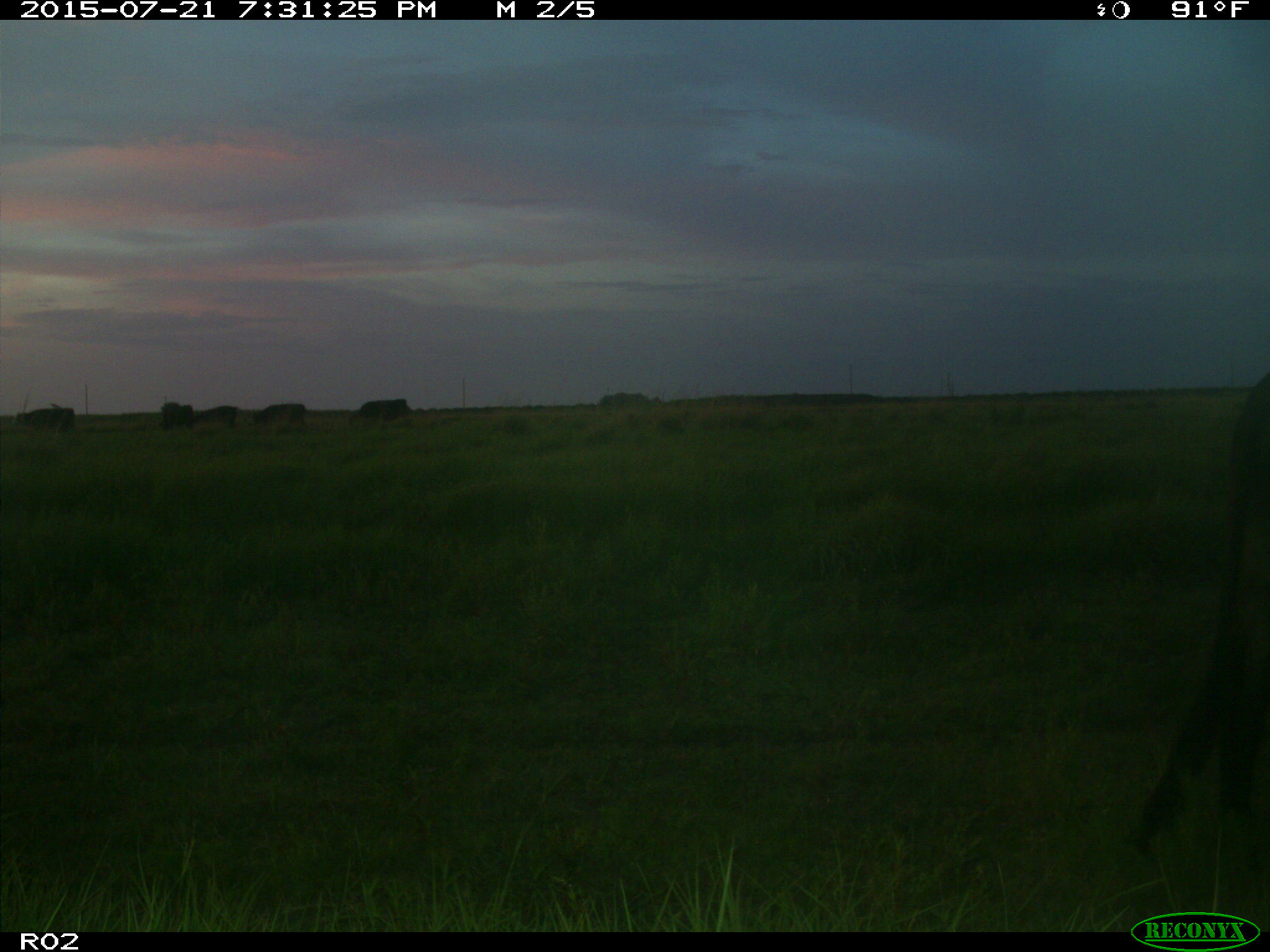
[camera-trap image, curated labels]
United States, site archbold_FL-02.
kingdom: Animalia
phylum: Chordata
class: Mammalia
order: Artiodactyla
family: Bovidae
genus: Bos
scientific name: Bos taurus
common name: domestic cow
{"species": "Bos taurus (domestic cow)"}